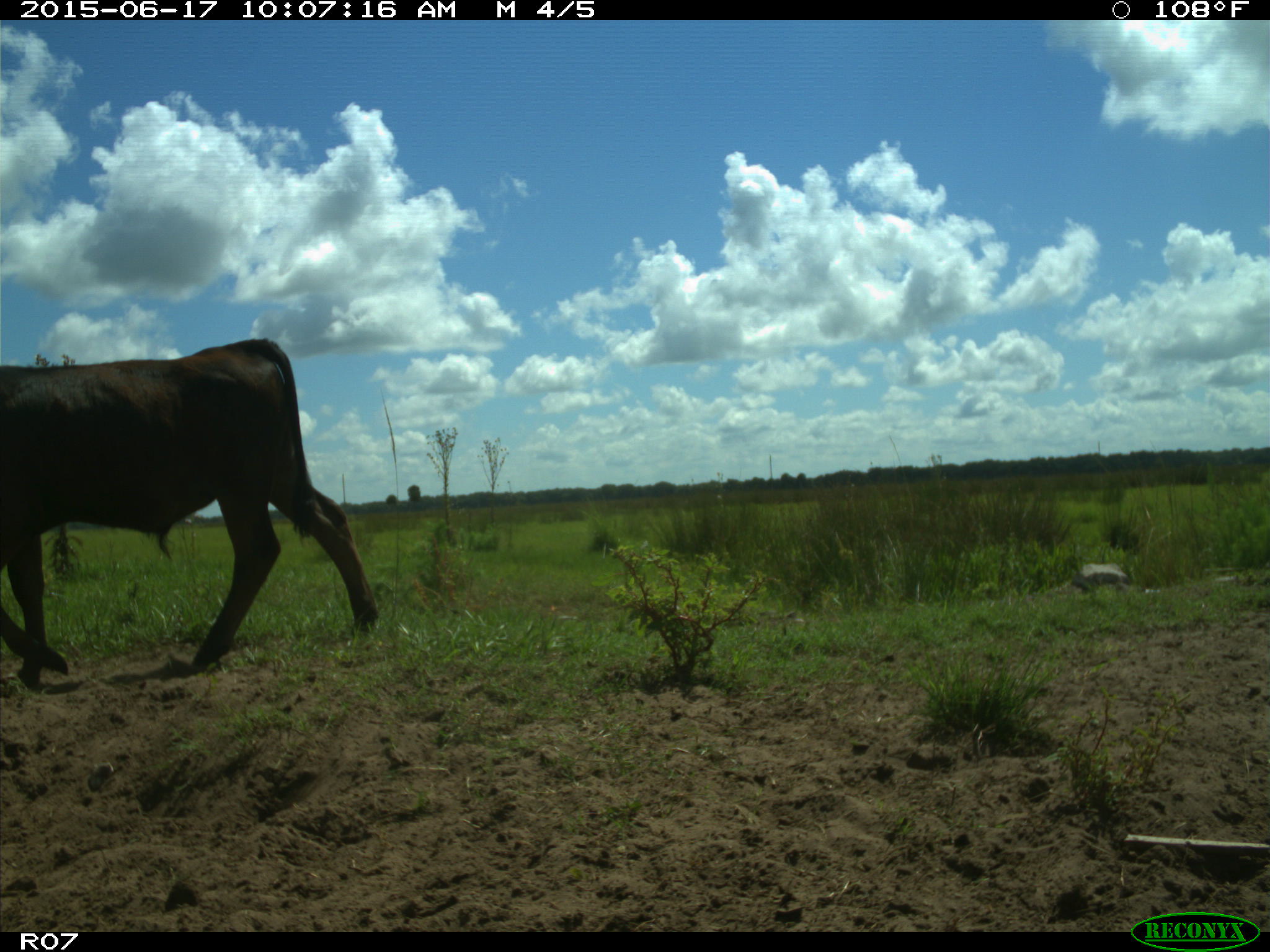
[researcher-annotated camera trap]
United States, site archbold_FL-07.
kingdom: Animalia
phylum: Chordata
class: Mammalia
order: Artiodactyla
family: Bovidae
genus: Bos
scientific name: Bos taurus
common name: domestic cow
Bos taurus (domestic cow).